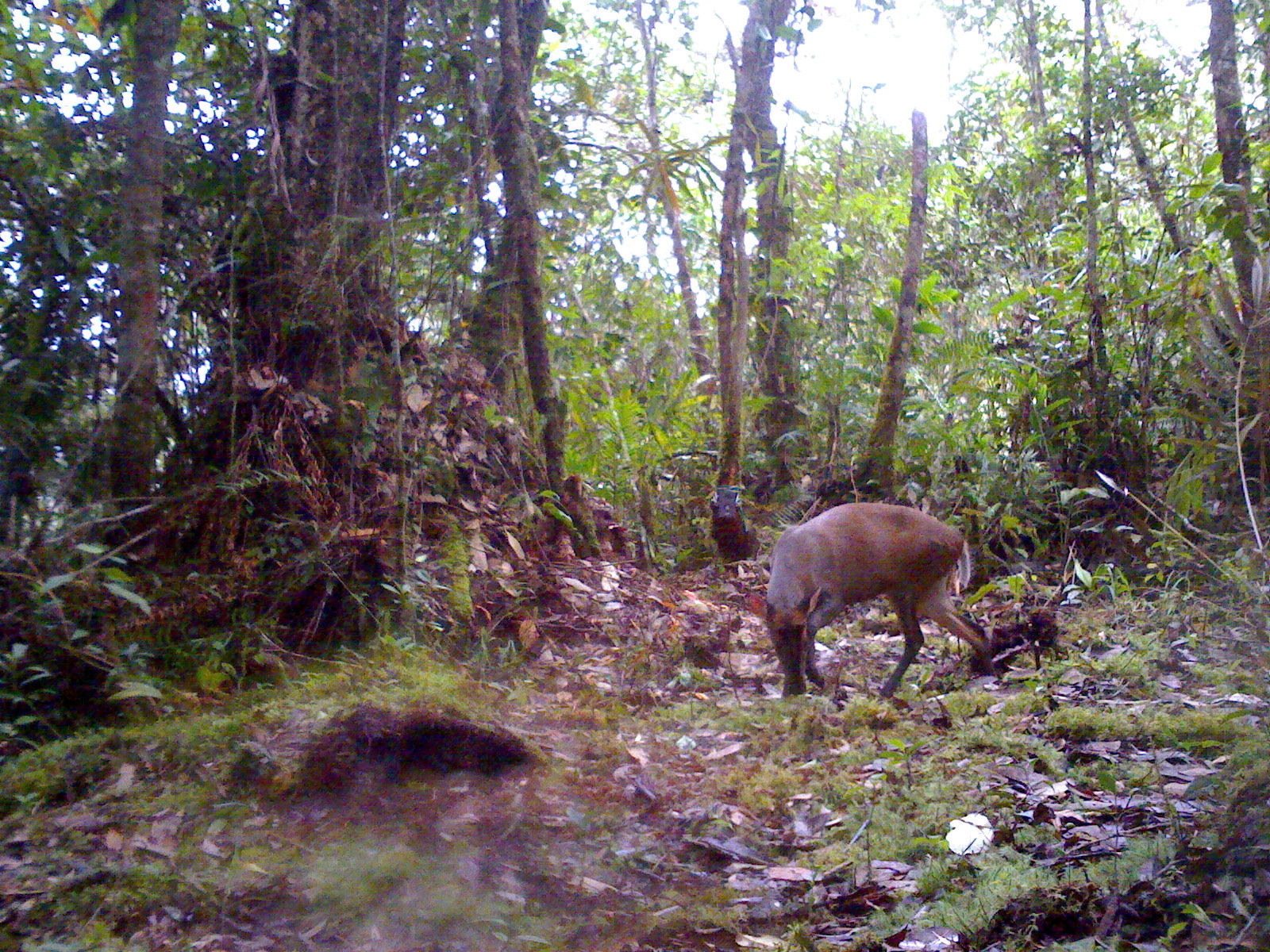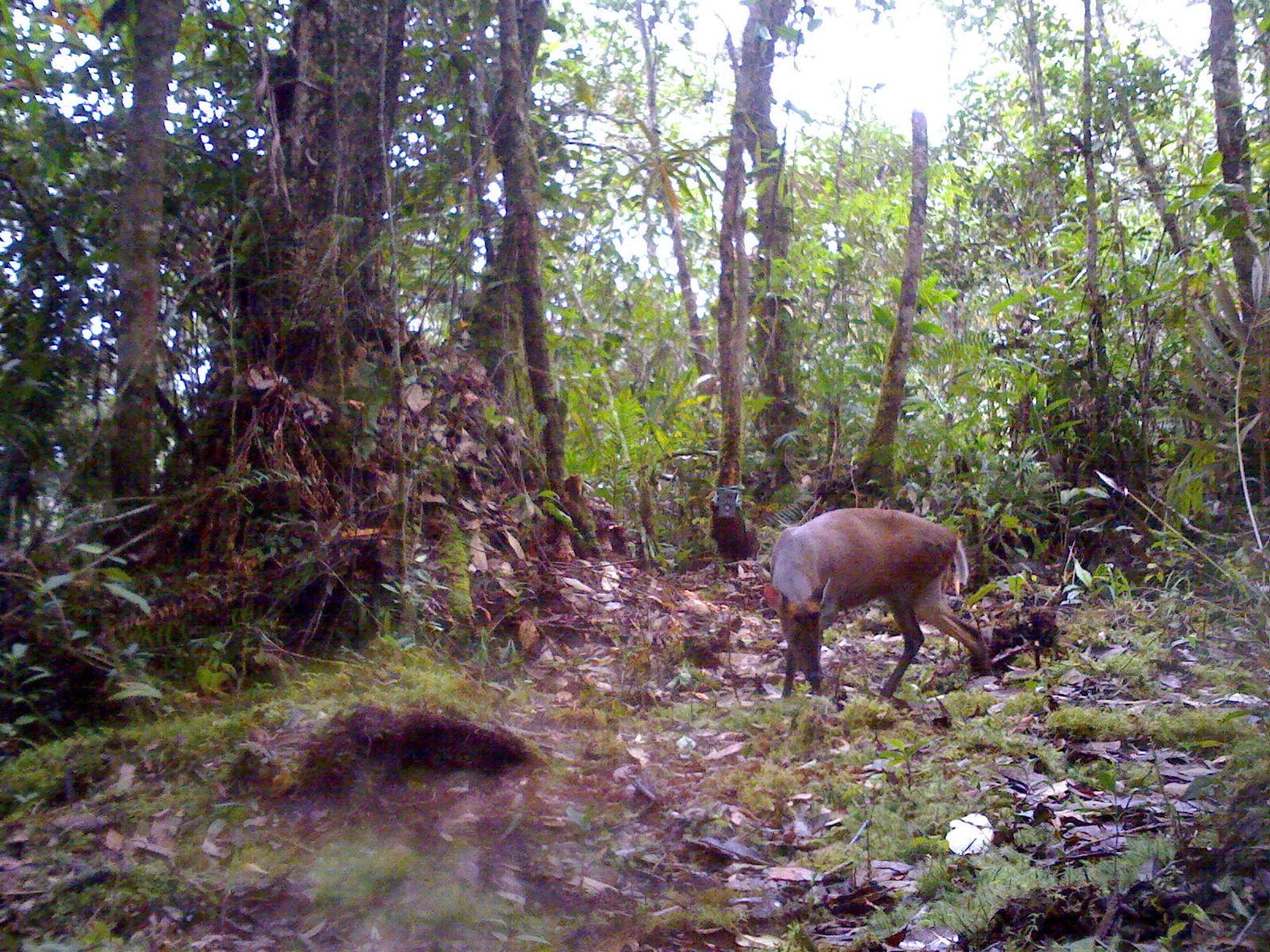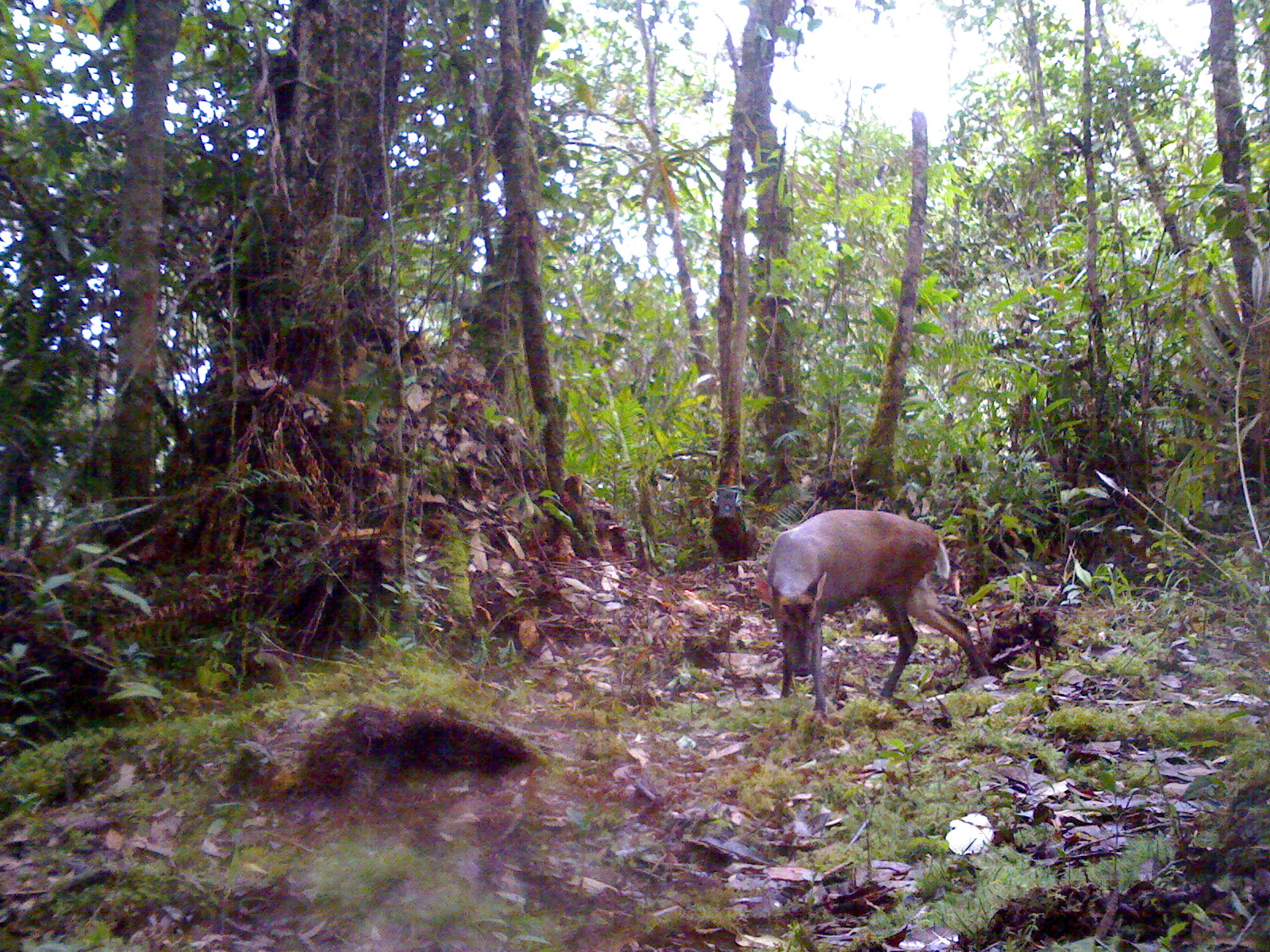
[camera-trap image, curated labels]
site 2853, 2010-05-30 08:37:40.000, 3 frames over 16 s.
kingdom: Animalia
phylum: Chordata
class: Mammalia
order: Artiodactyla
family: Cervidae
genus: Muntiacus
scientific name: Muntiacus muntjak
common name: southern red muntjac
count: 1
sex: female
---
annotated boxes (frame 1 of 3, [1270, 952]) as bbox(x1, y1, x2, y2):
muntiacus muntjak: bbox(745, 501, 997, 701)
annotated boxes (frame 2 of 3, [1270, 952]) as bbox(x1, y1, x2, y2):
muntiacus muntjak: bbox(763, 506, 991, 699)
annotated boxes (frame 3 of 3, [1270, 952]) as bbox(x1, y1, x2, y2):
muntiacus muntjak: bbox(754, 507, 991, 722)